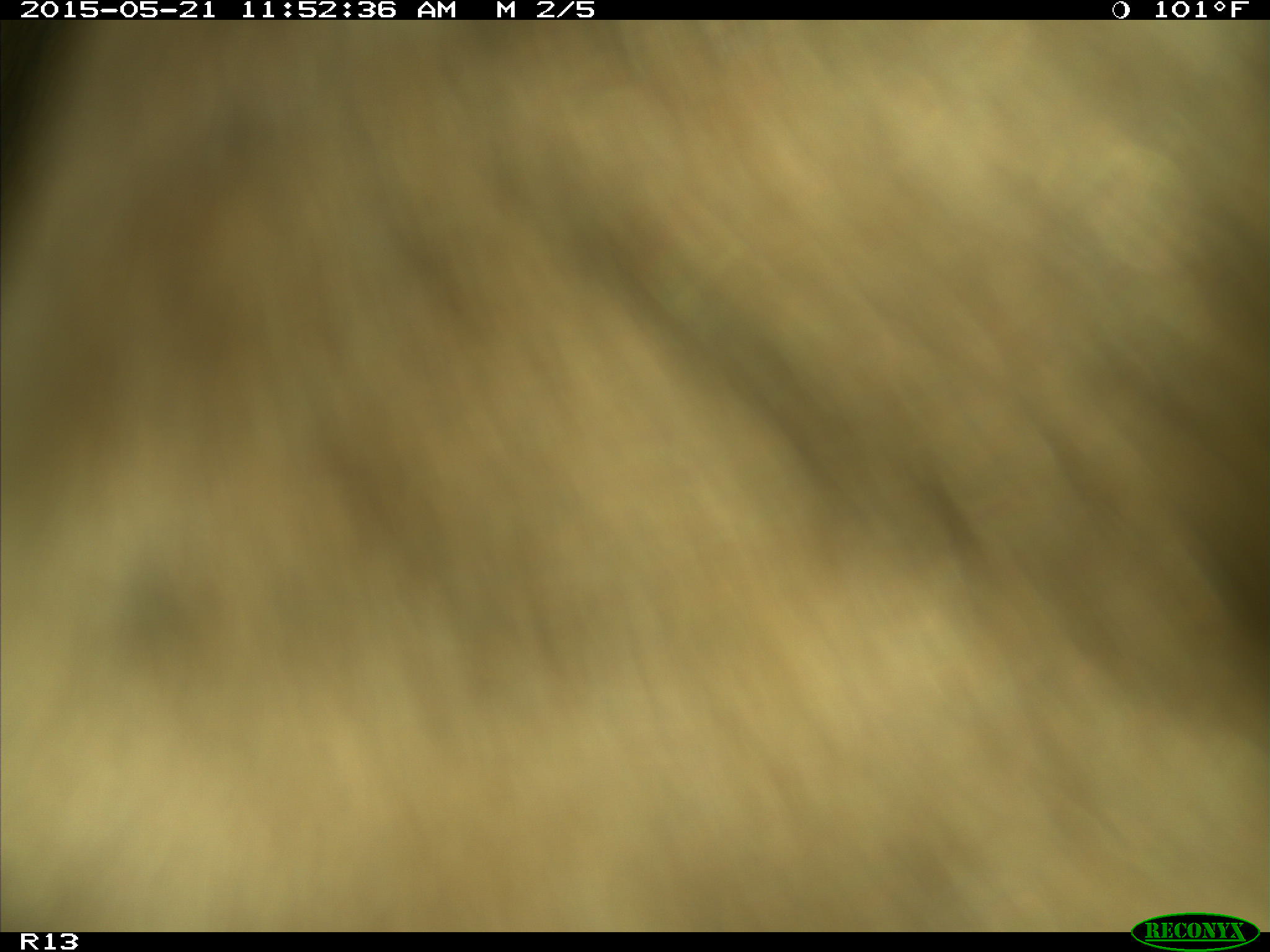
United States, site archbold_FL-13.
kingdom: Animalia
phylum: Chordata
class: Mammalia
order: Artiodactyla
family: Bovidae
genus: Bos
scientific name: Bos taurus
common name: domestic cow